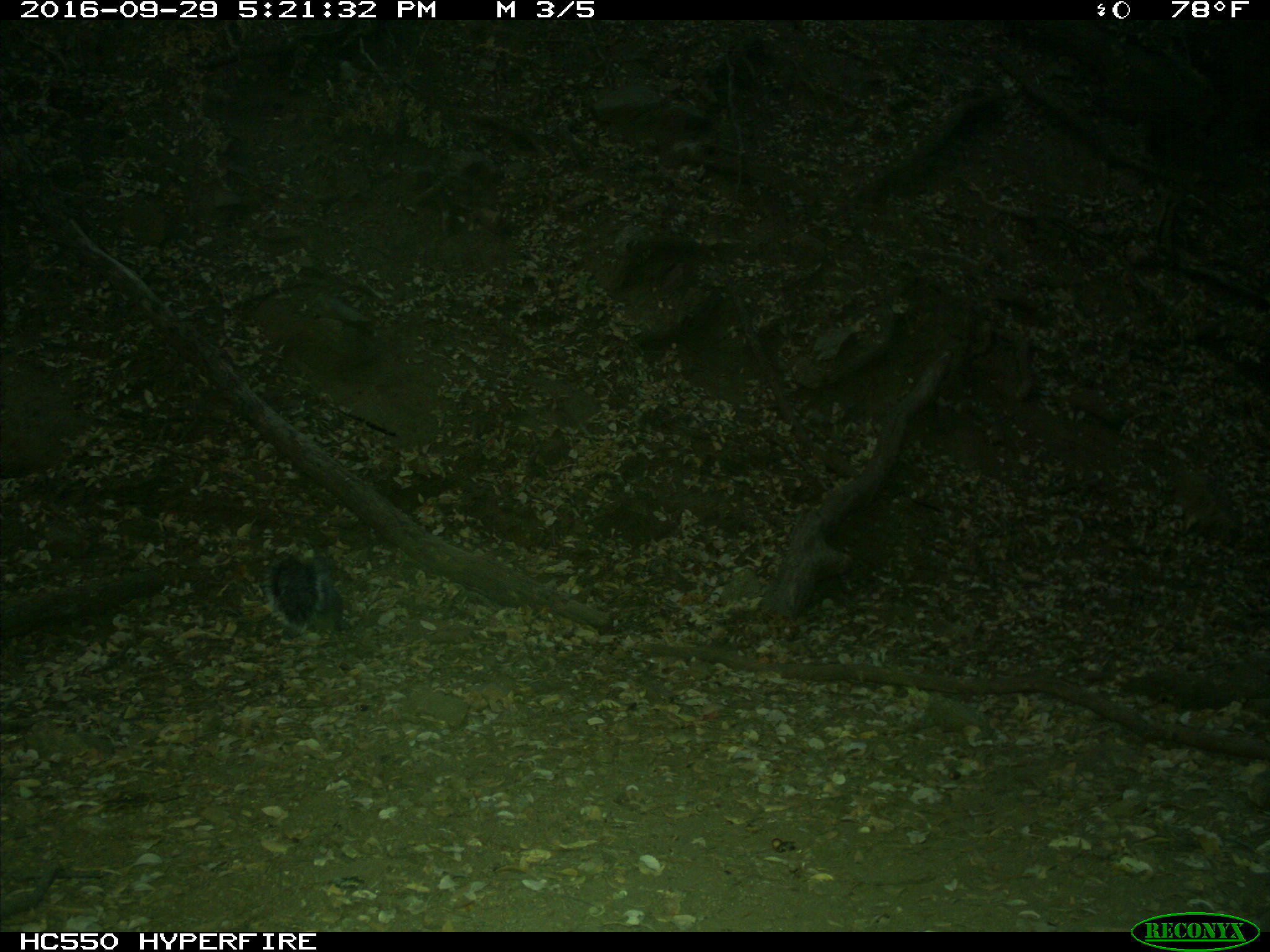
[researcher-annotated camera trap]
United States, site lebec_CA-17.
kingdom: Animalia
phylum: Chordata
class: Mammalia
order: Rodentia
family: Sciuridae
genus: Sciurus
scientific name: Sciurus carolinensis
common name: eastern gray squirrel